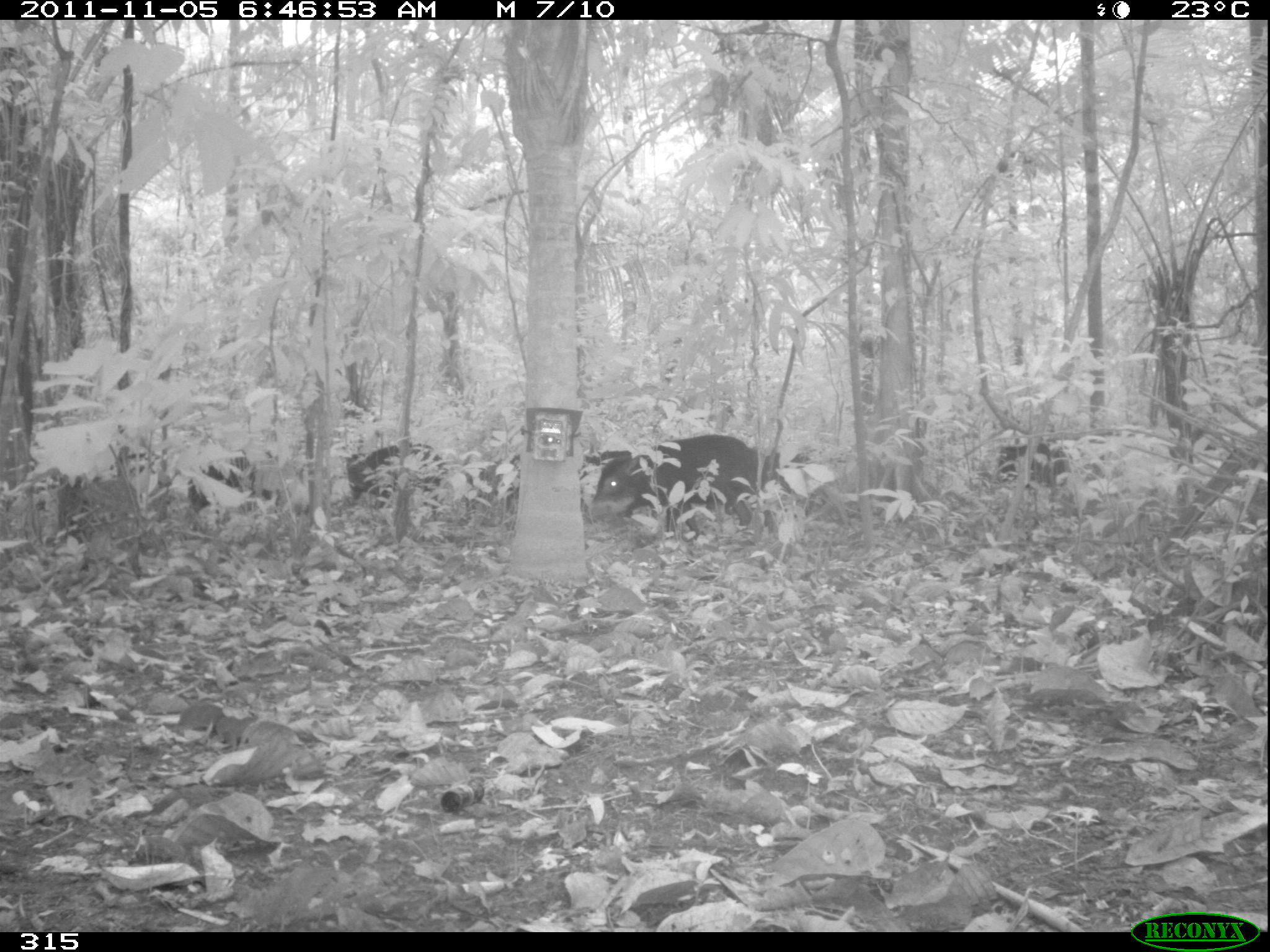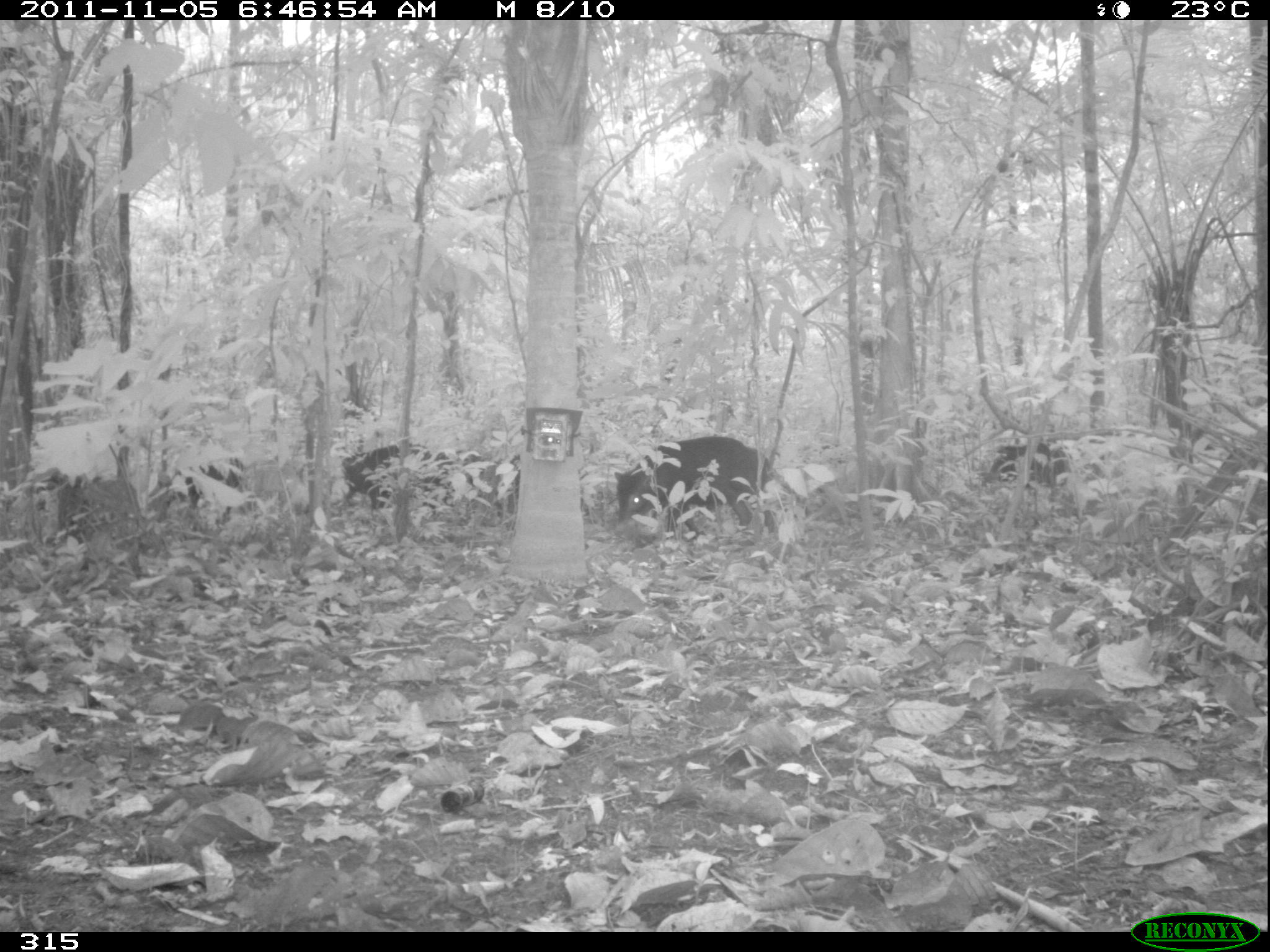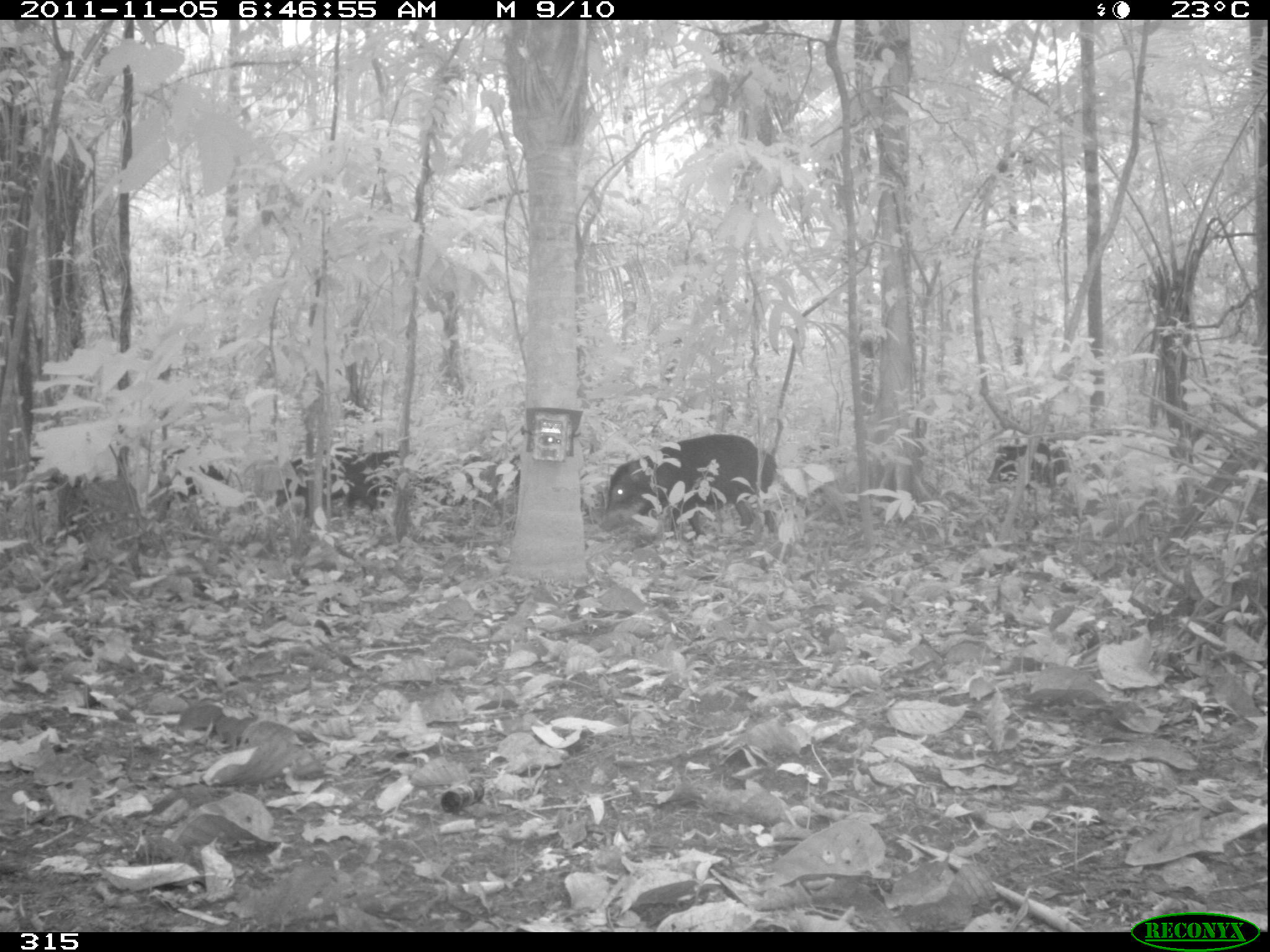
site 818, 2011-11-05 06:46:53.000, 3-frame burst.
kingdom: Animalia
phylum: Chordata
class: Mammalia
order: Artiodactyla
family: Tayassuidae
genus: Tayassu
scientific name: Tayassu pecari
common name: white-lipped peccary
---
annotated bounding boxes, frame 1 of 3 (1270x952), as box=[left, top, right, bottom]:
tayassu pecari: box=[594, 433, 767, 540]; box=[345, 443, 448, 509]; box=[760, 453, 816, 530]; box=[187, 453, 256, 512]; box=[997, 443, 1068, 491]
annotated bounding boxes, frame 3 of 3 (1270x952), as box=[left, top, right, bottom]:
tayassu pecari: box=[605, 434, 779, 536]; box=[276, 449, 407, 519]; box=[413, 449, 520, 520]; box=[988, 440, 1060, 495]; box=[165, 464, 224, 512]